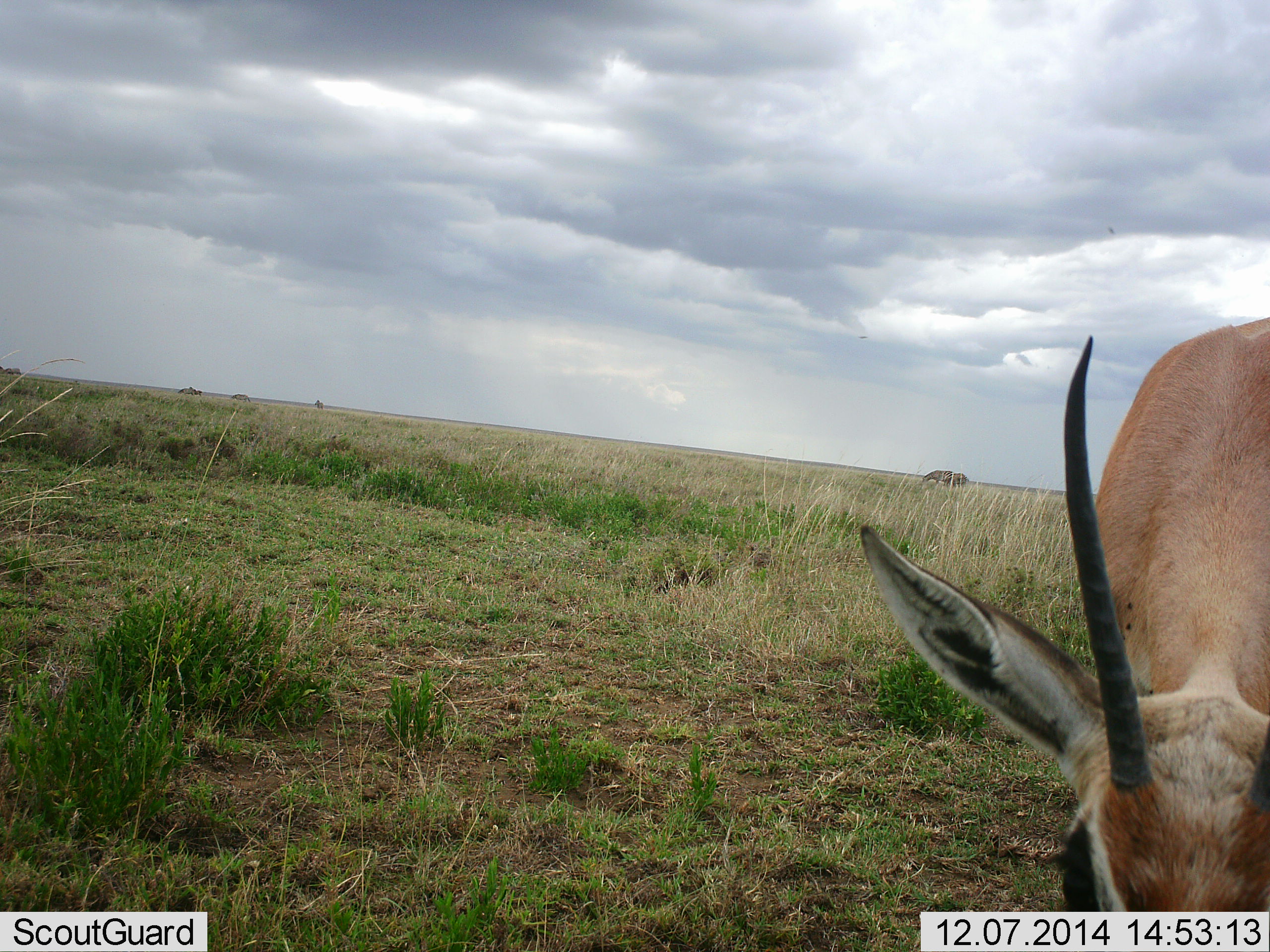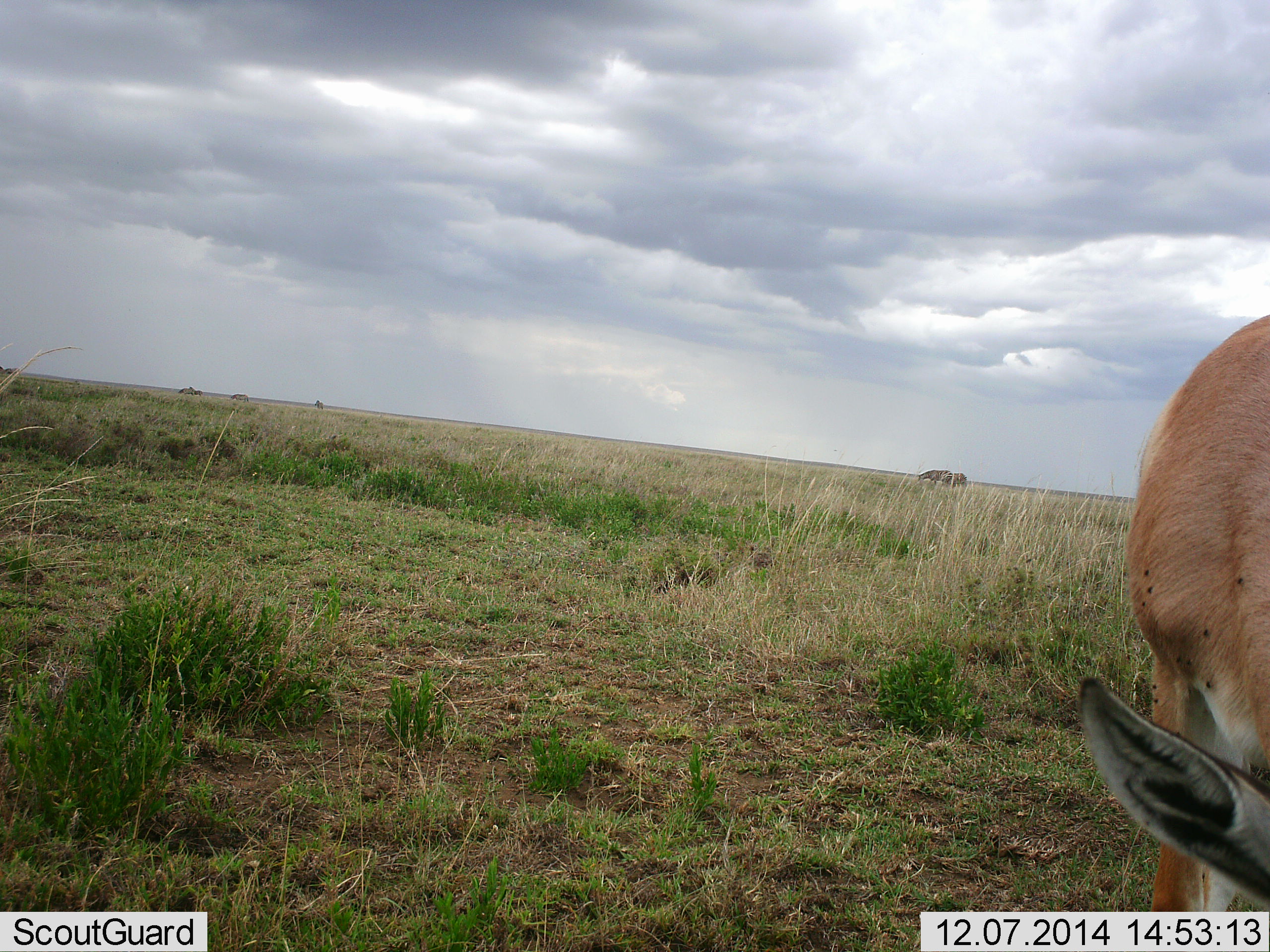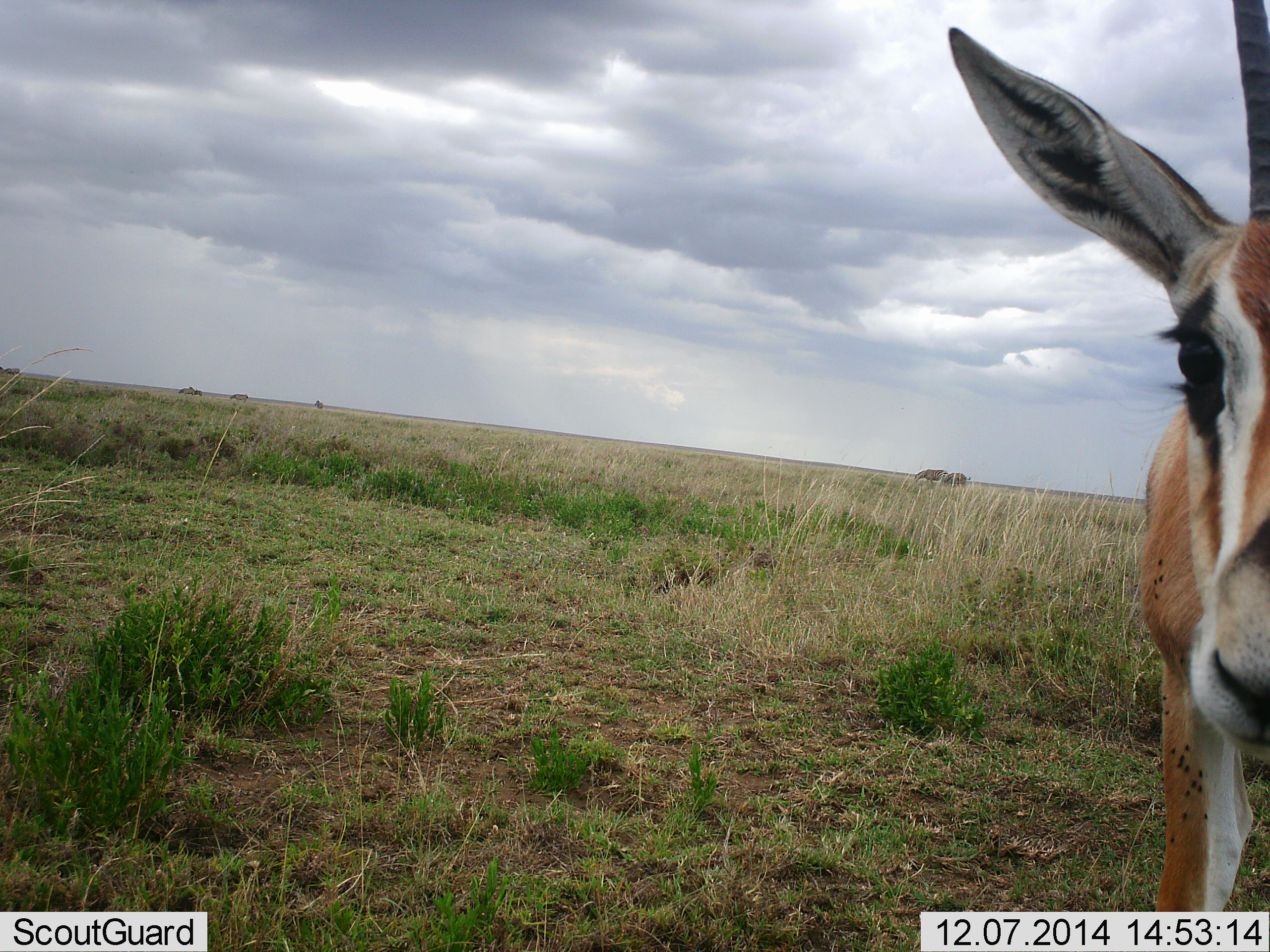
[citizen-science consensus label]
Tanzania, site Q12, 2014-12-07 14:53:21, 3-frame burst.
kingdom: Animalia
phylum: Chordata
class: Mammalia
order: Artiodactyla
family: Bovidae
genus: Nanger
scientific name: Nanger granti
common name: grant's gazelle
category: gazellegrants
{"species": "gazellegrants (grant's gazelle) (Nanger granti)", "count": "1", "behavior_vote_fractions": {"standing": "40%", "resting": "0%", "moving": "13%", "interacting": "0%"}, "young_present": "0%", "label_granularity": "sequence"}